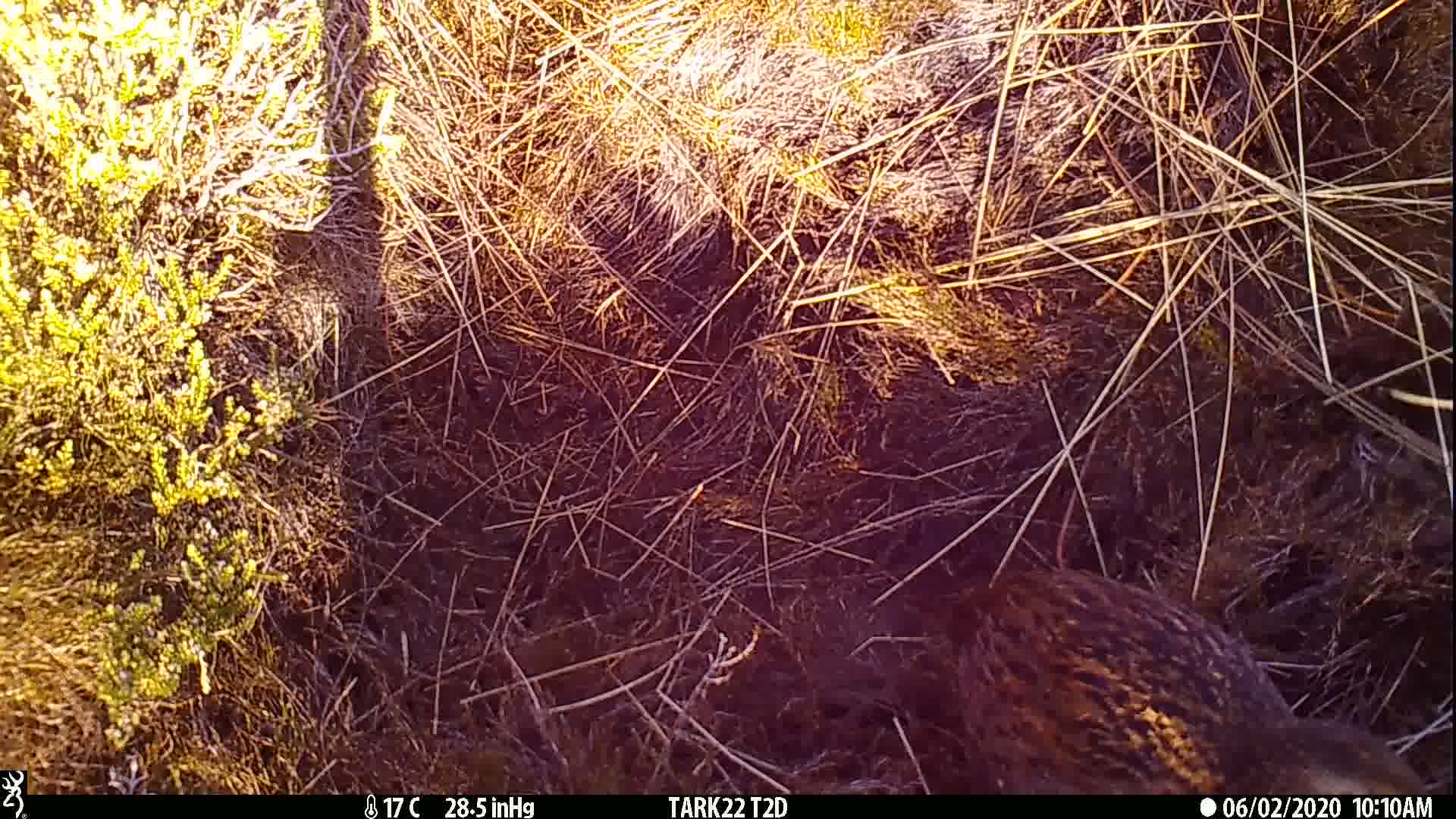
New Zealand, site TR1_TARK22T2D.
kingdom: Animalia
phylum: Chordata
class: Aves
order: Gruiformes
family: Rallidae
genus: Gallirallus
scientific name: Gallirallus australis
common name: weka